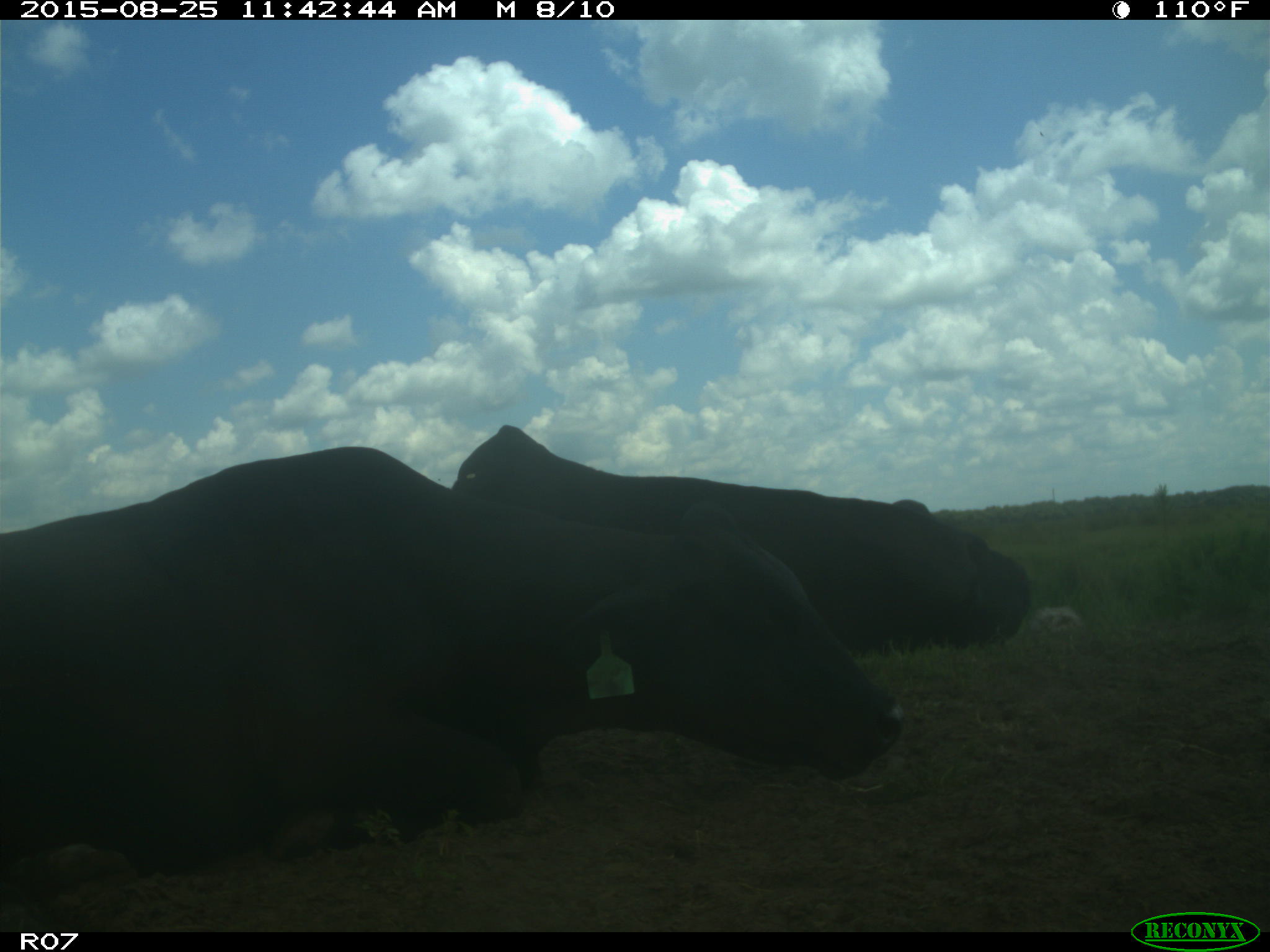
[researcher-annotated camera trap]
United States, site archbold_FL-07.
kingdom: Animalia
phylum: Chordata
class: Mammalia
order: Artiodactyla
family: Bovidae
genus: Bos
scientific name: Bos taurus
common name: domestic cow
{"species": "Bos taurus (domestic cow)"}